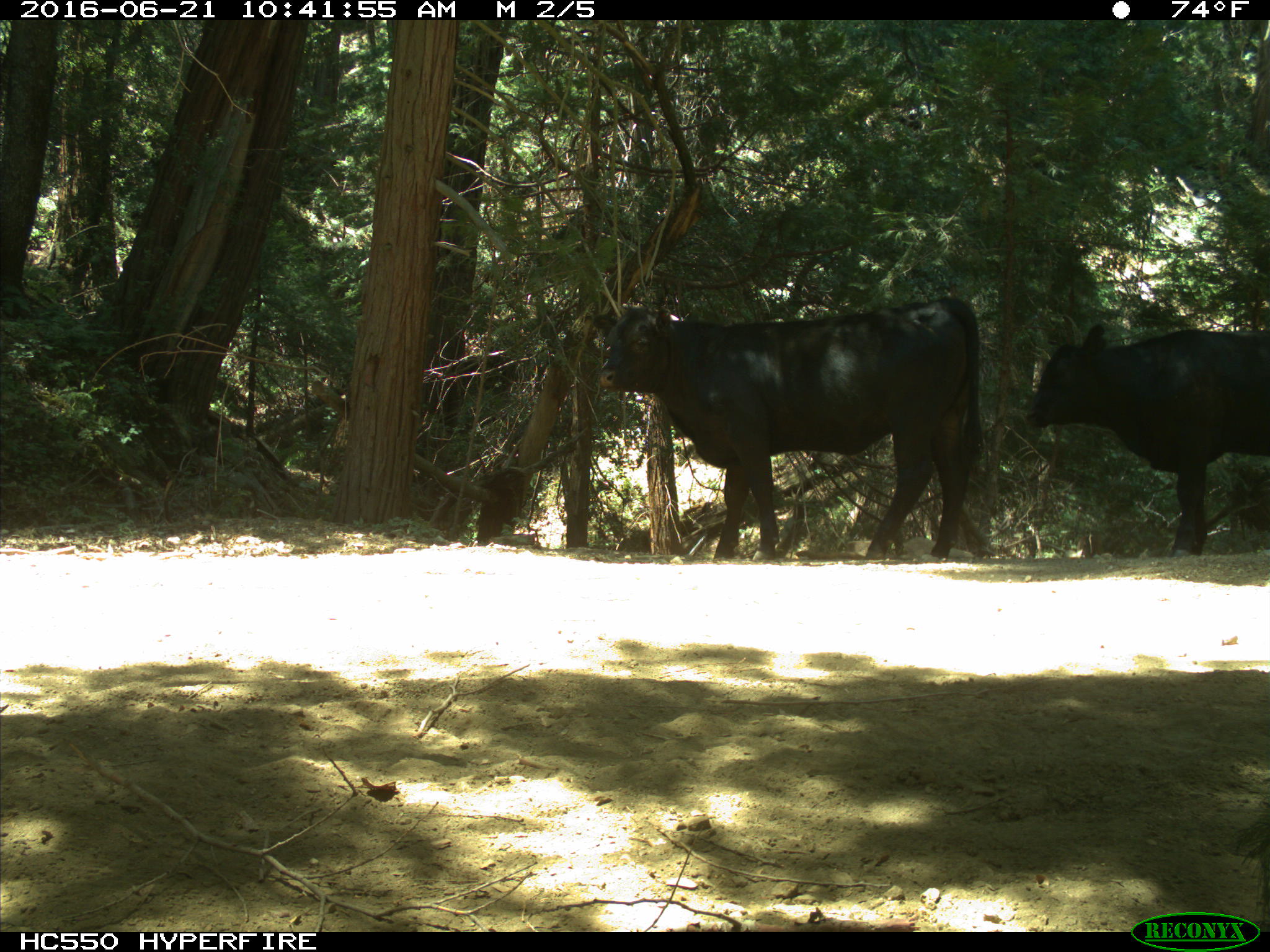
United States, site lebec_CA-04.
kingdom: Animalia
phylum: Chordata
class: Mammalia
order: Artiodactyla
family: Bovidae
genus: Bos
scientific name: Bos taurus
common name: domestic cow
Bos taurus (domestic cow).